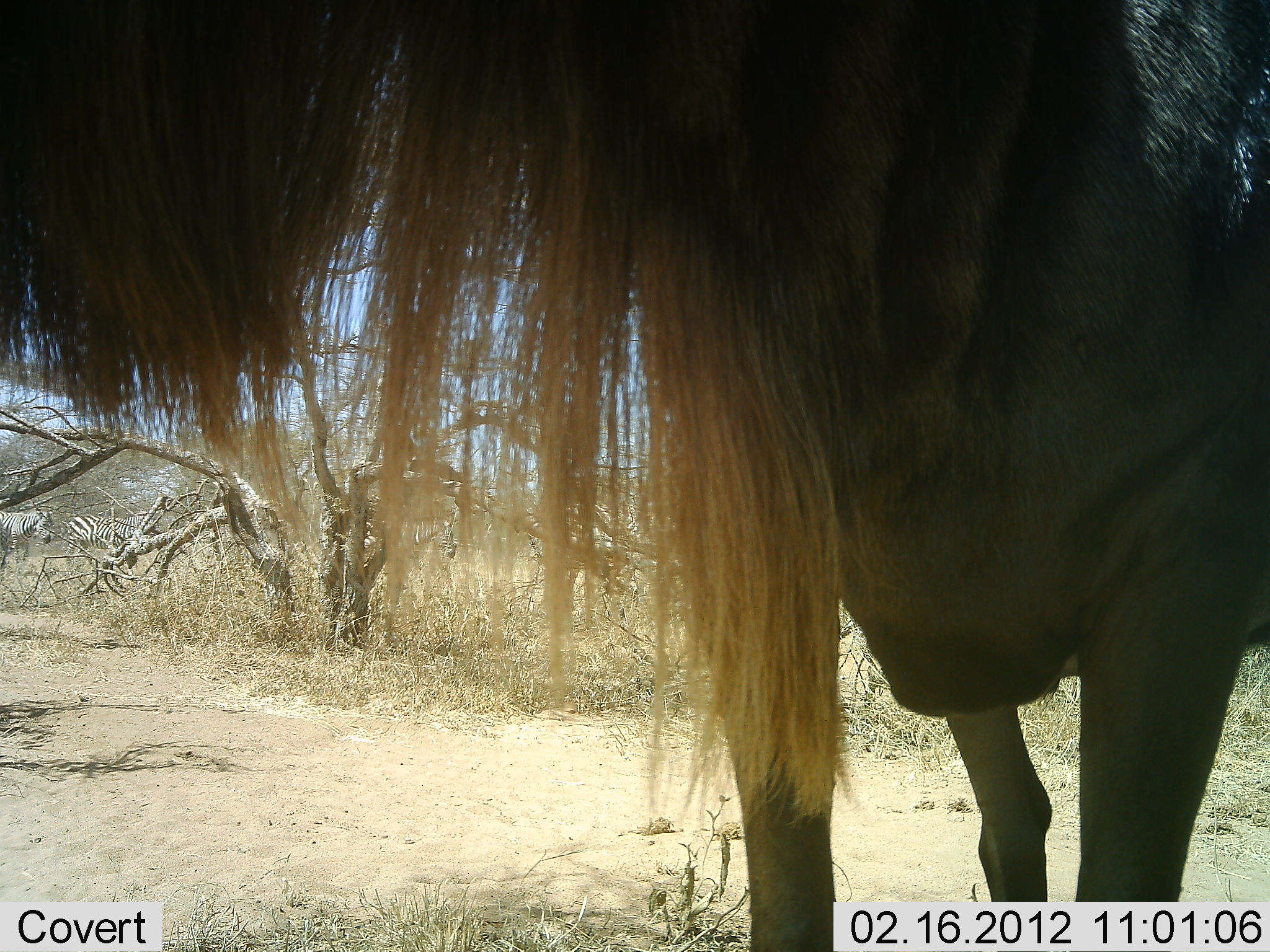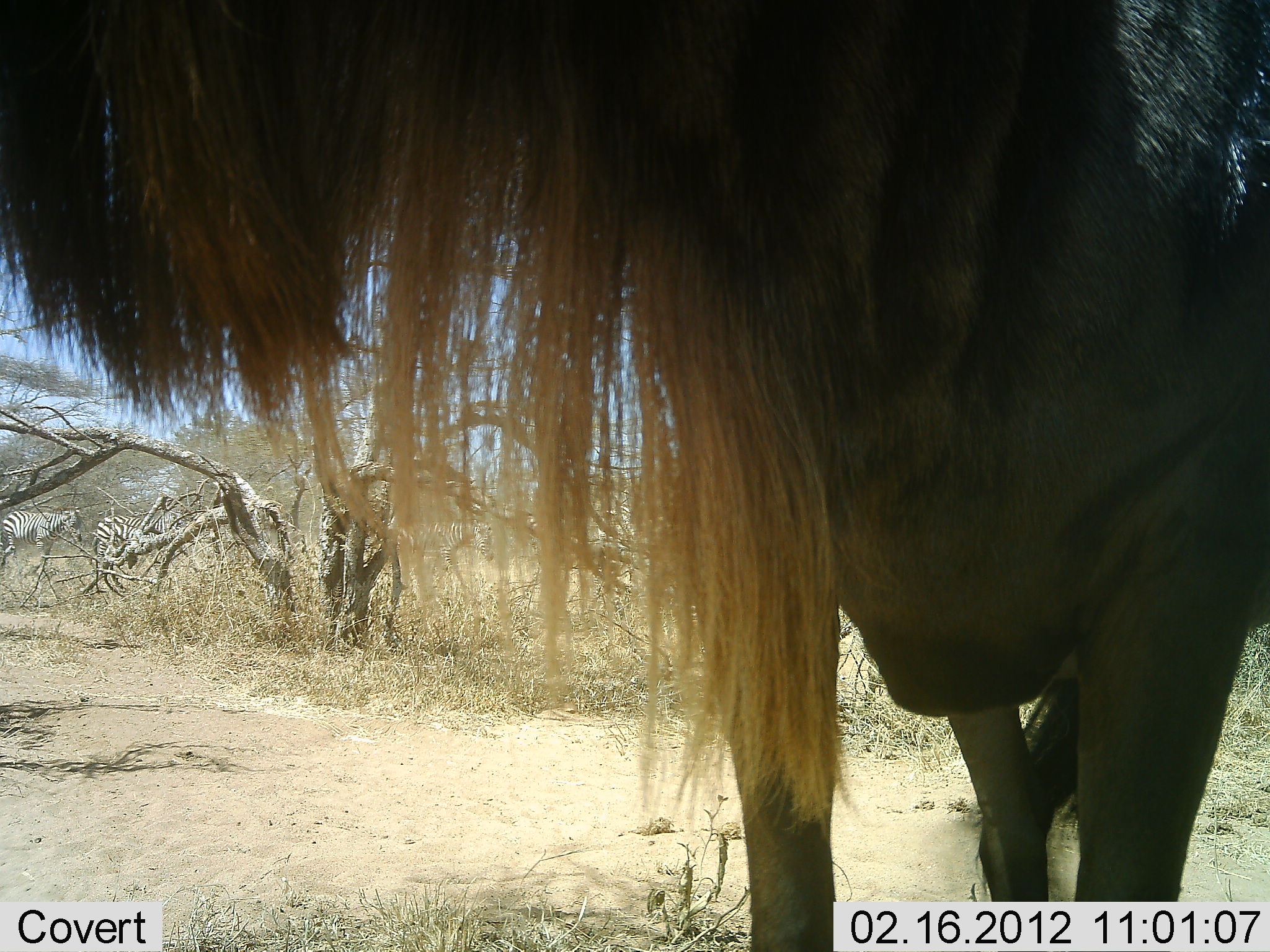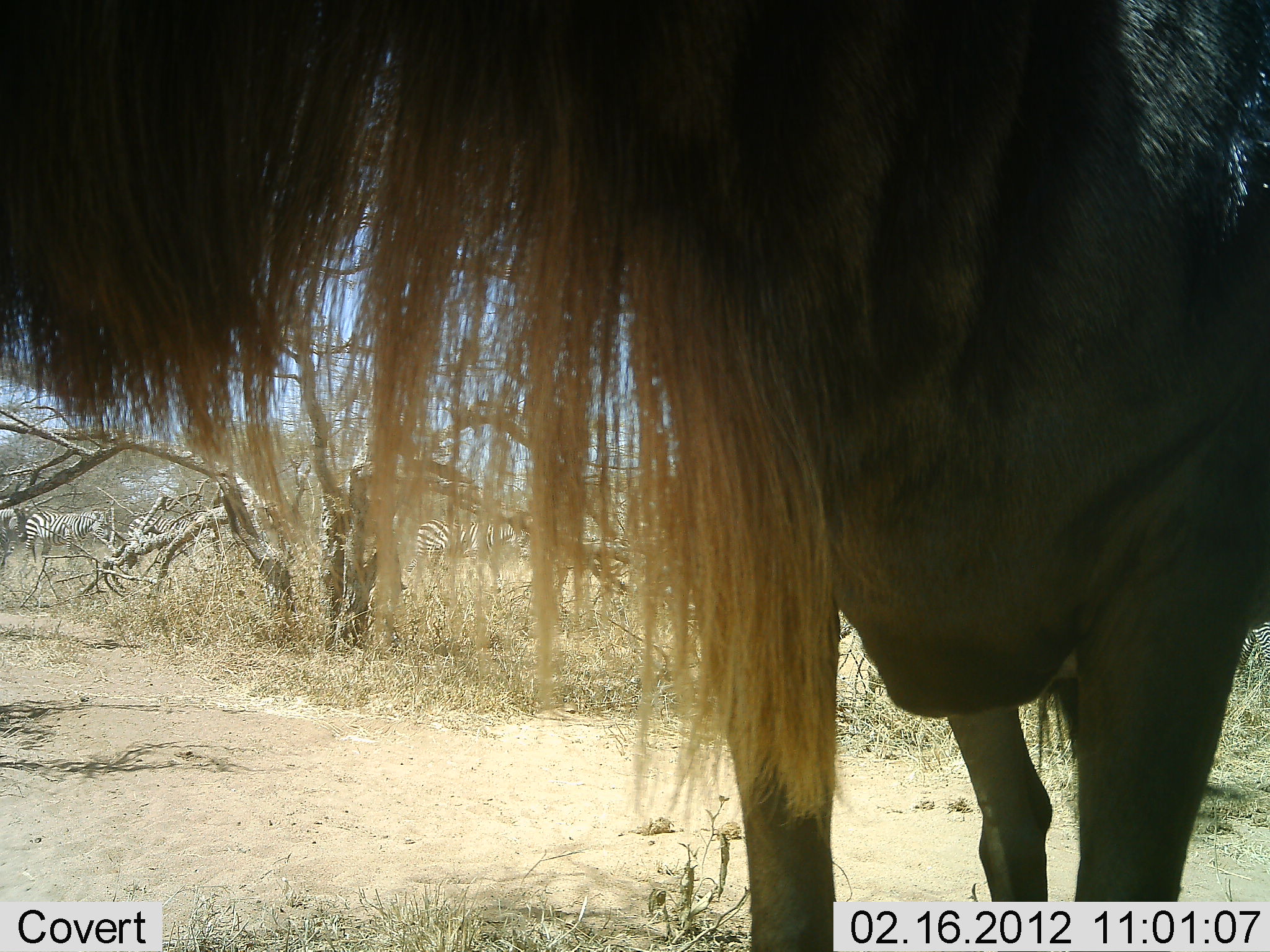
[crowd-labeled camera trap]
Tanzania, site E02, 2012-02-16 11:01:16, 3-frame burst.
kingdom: Animalia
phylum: Chordata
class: Mammalia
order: Artiodactyla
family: Bovidae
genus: Connochaetes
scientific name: Connochaetes taurinus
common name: blue wildebeest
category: wildebeest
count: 1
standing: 100%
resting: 0%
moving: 0%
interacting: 0%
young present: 0%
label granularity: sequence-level